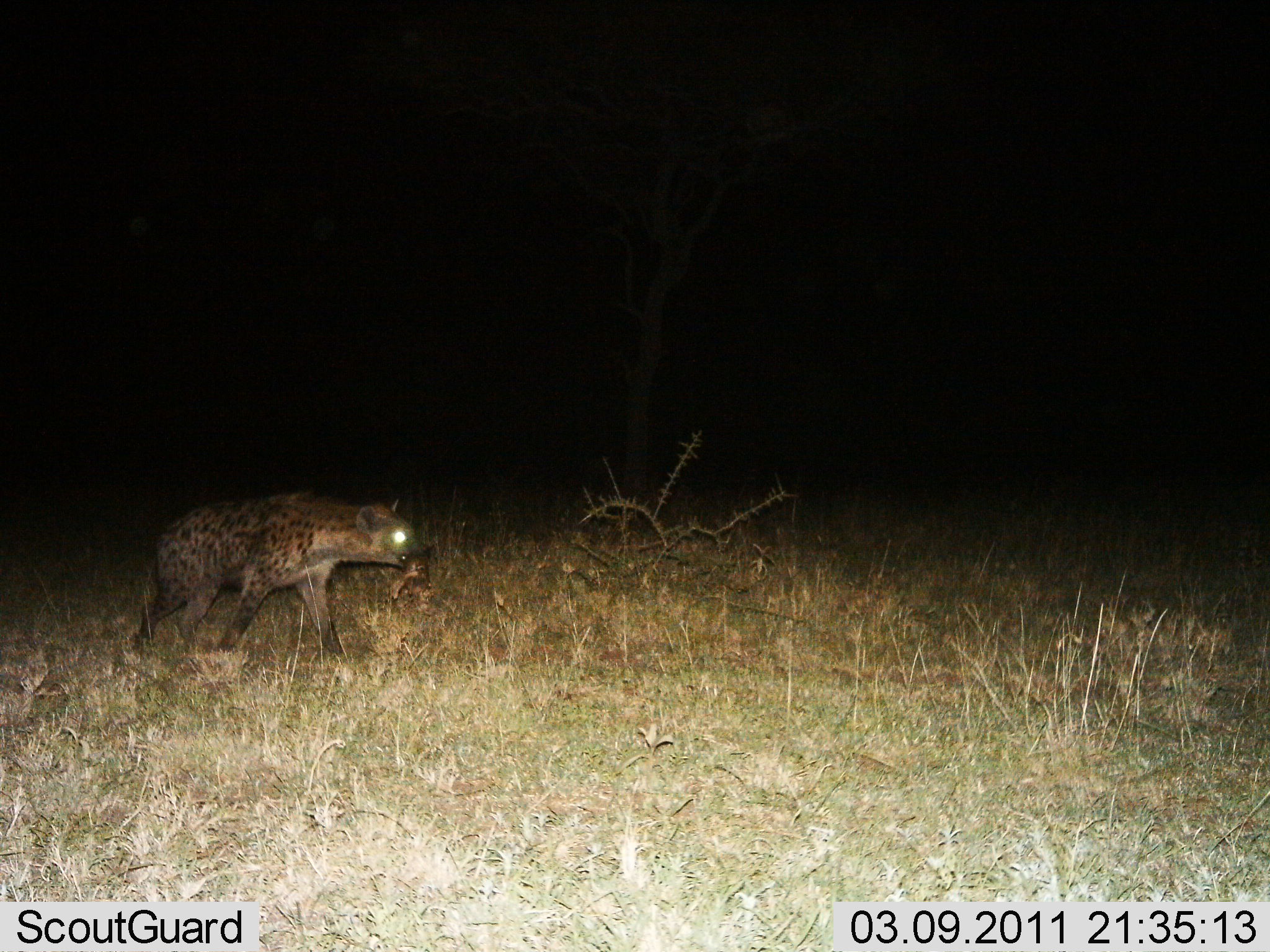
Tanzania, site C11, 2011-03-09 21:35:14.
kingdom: Animalia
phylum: Chordata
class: Mammalia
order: Carnivora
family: Hyaenidae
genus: Crocuta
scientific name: Crocuta crocuta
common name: spotted hyena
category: hyenaspotted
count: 1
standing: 0%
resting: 0%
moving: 100%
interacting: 0%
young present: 7%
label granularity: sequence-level